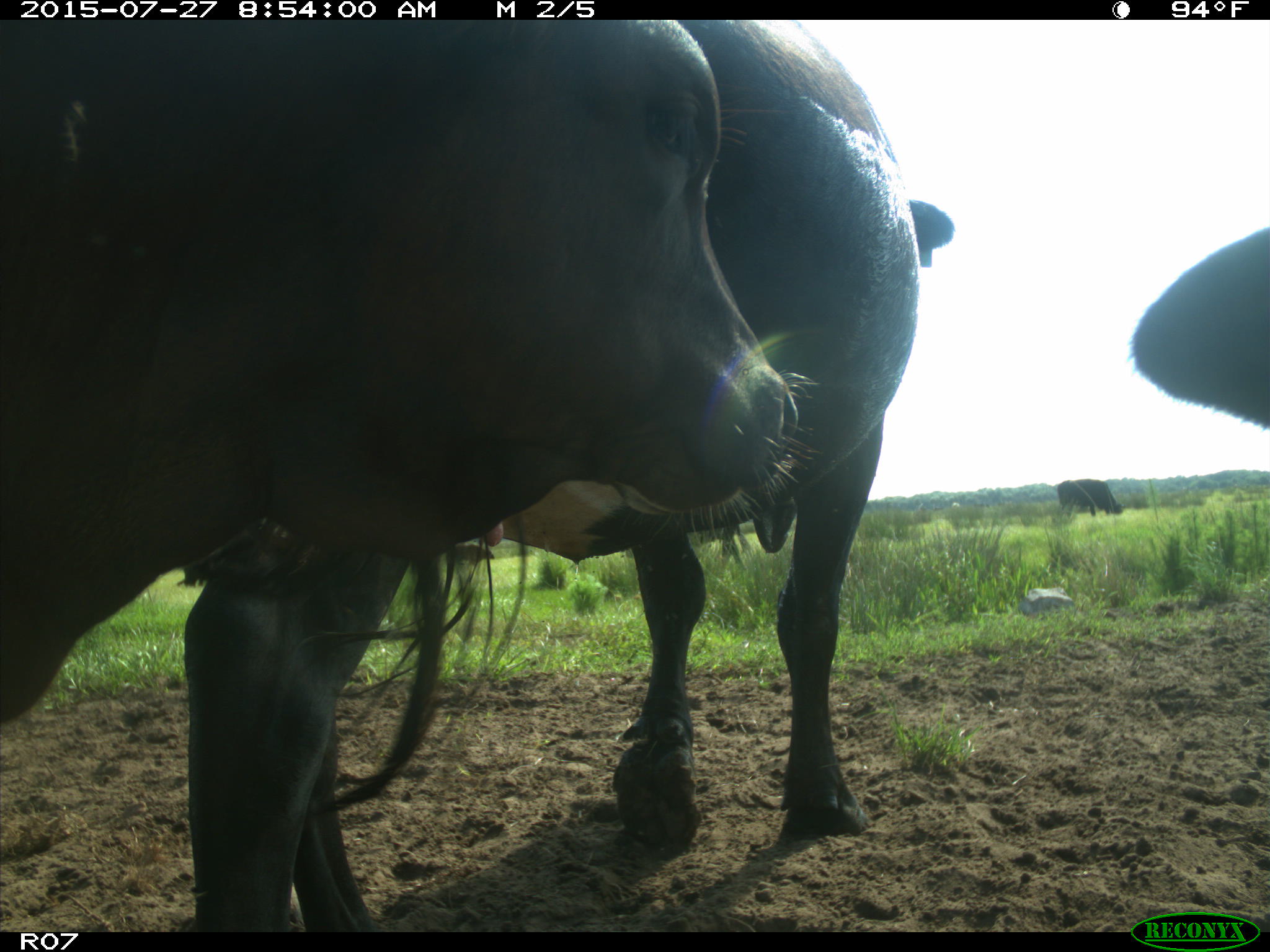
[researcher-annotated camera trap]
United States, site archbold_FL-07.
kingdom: Animalia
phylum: Chordata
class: Mammalia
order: Artiodactyla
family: Bovidae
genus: Bos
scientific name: Bos taurus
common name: domestic cow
Bos taurus (domestic cow).